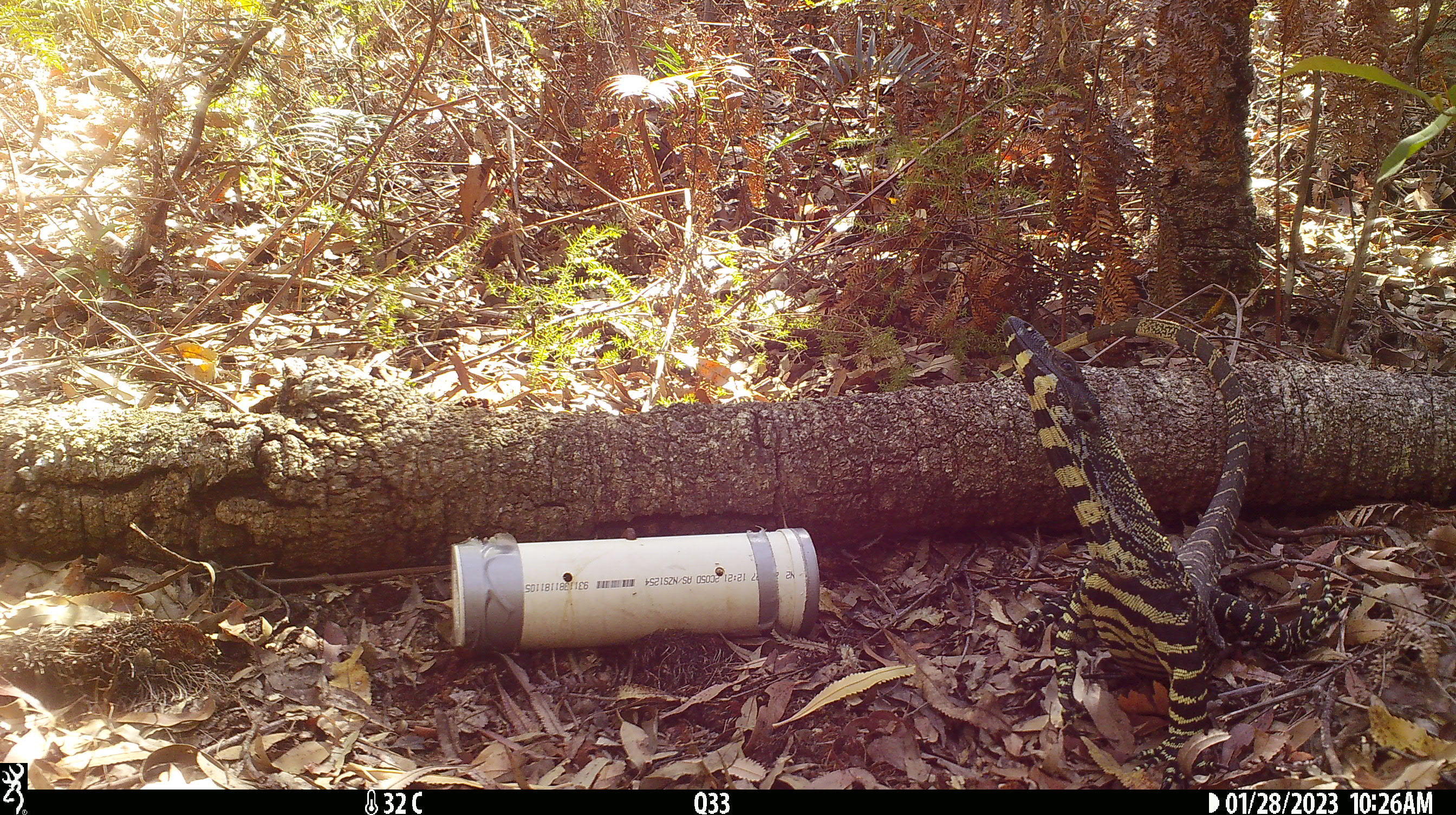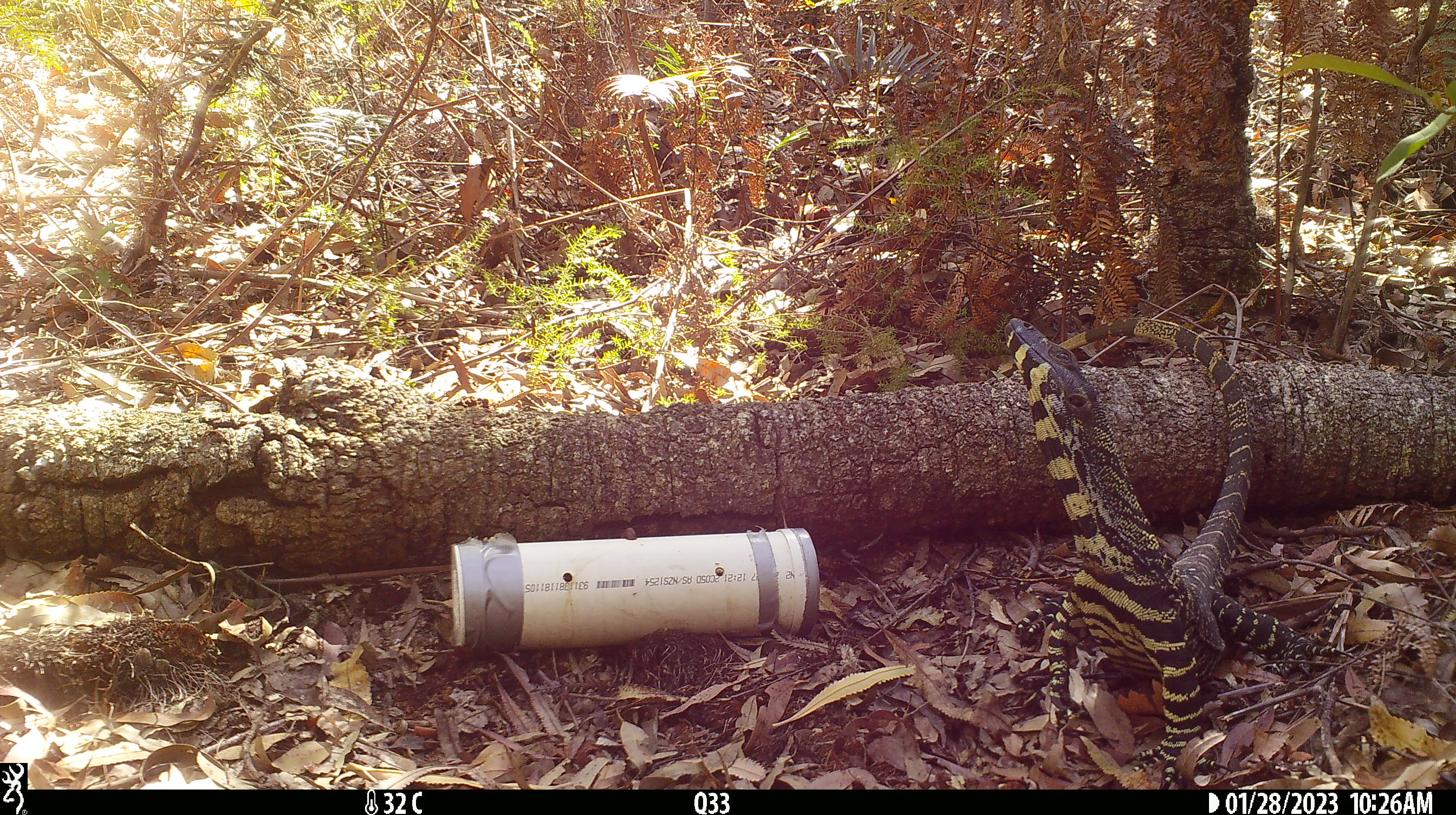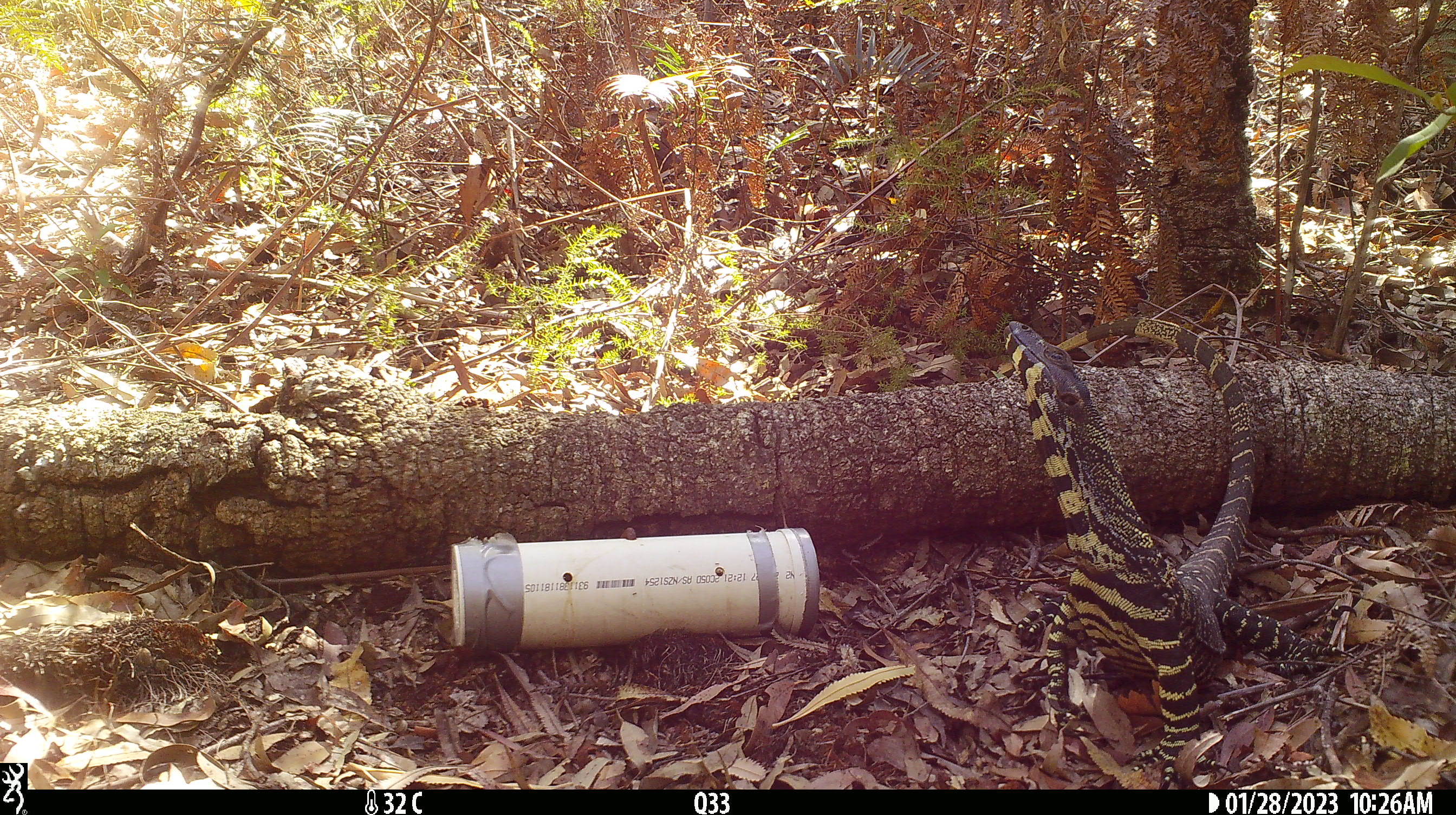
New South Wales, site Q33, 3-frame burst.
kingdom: Animalia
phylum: Chordata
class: Reptilia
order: Squamata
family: Varanidae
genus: Varanus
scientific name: Varanus varius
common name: lace monitor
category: goanna